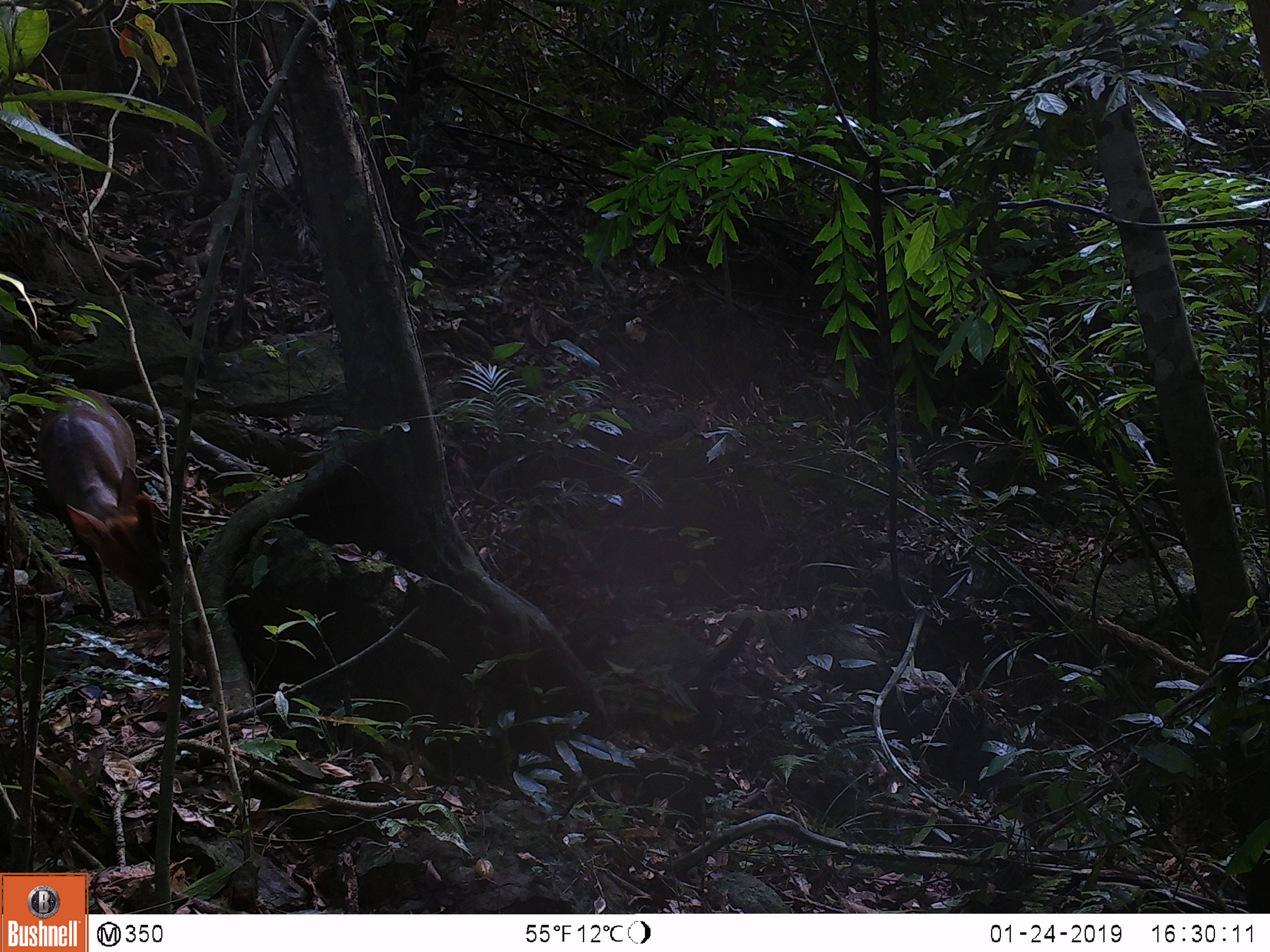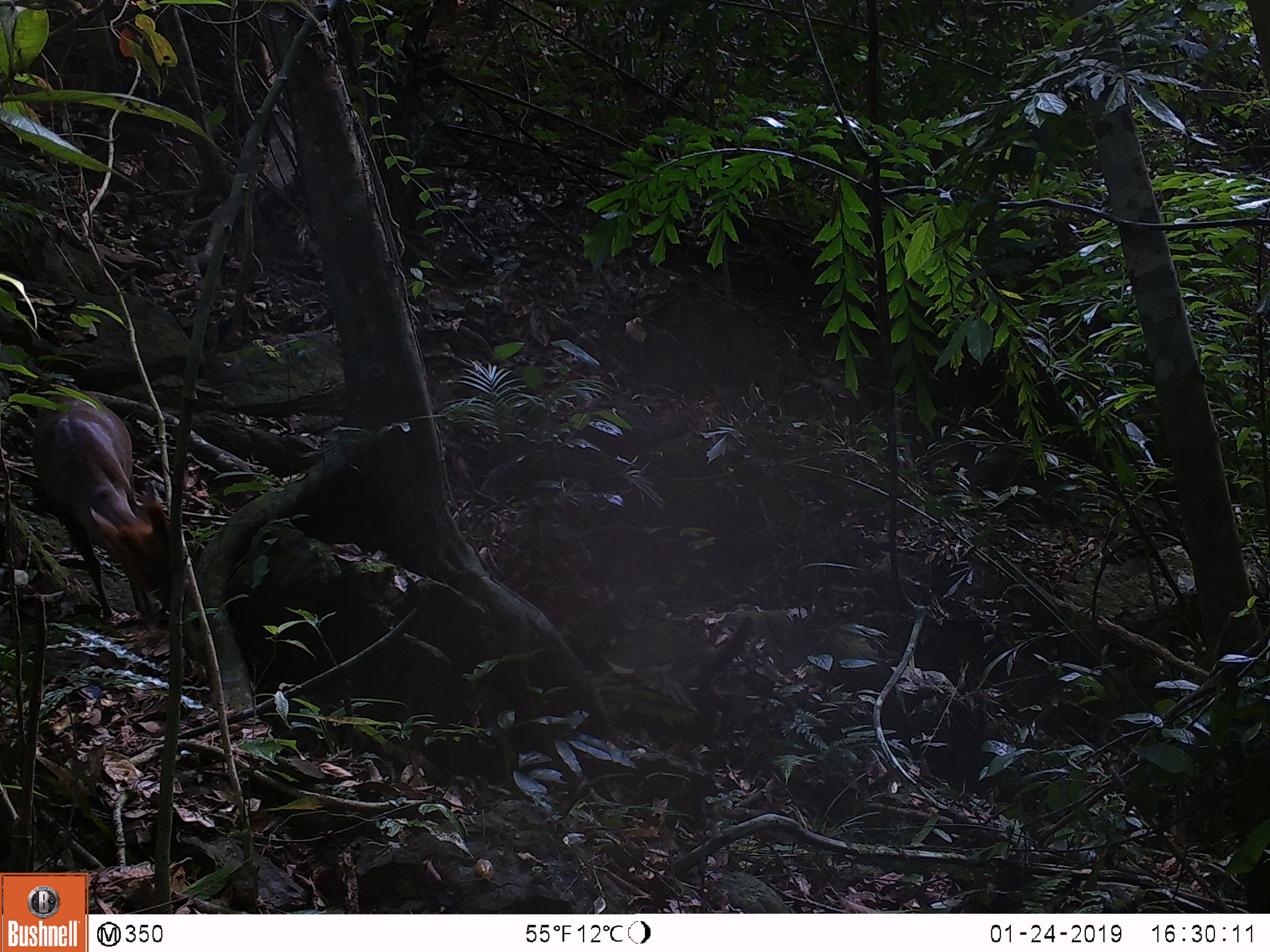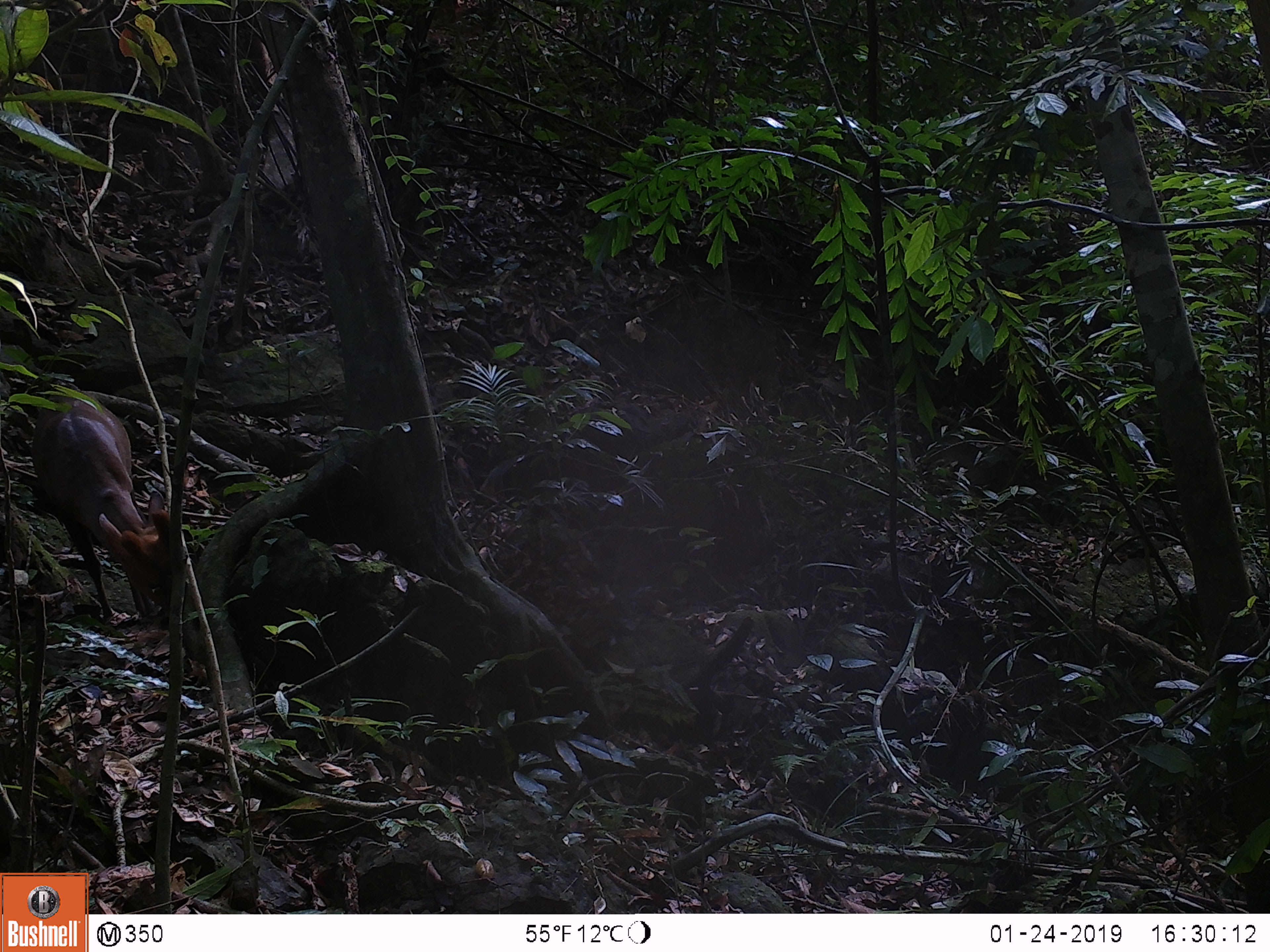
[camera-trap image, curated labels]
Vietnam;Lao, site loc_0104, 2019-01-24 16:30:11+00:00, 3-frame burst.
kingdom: Animalia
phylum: Chordata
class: Mammalia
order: Artiodactyla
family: Cervidae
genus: Muntiacus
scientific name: Muntiacus rooseveltorum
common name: roosevelt's muntjac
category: roosevelts muntjac group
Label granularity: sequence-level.